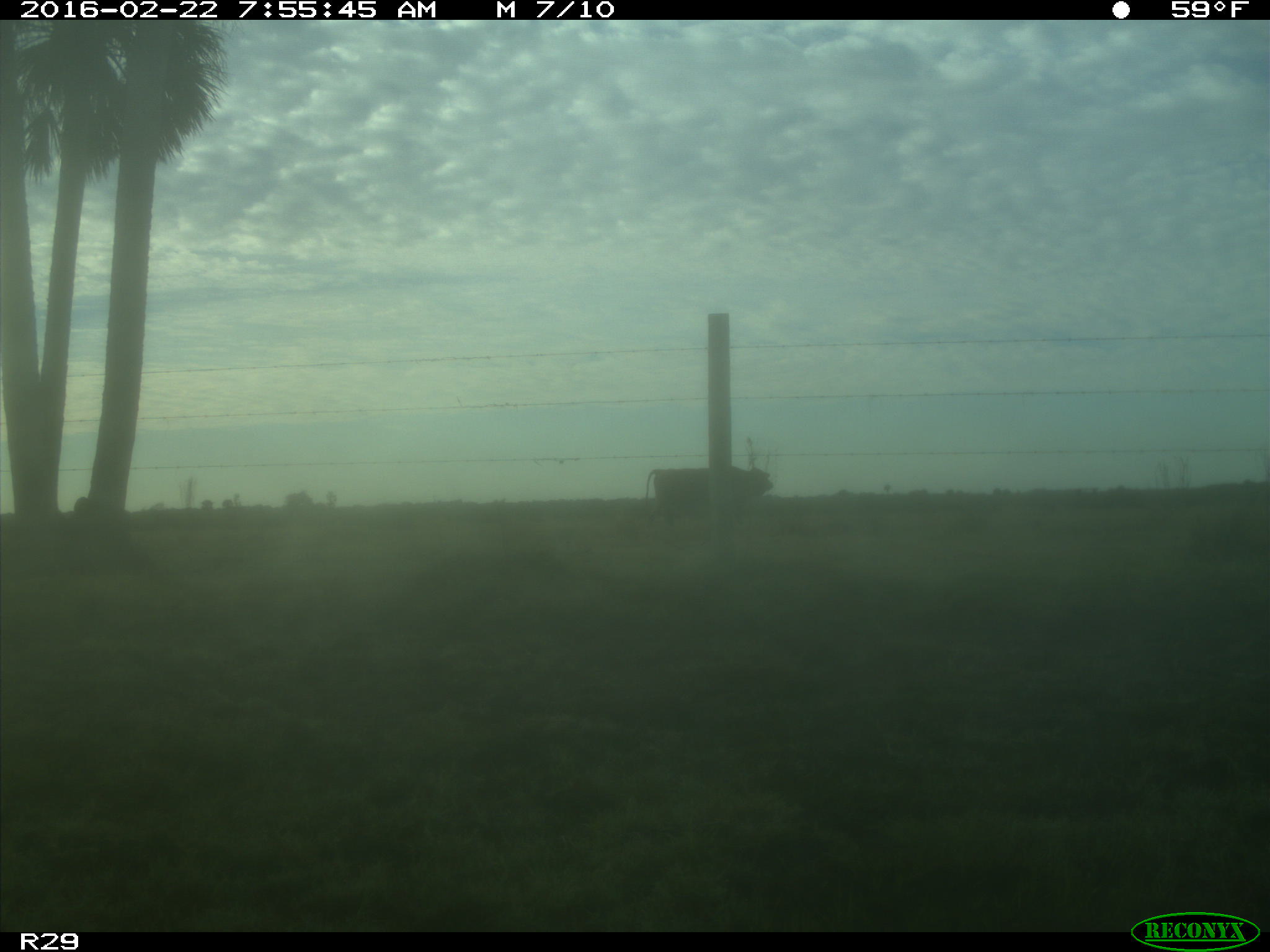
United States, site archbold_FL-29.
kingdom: Animalia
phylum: Chordata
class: Mammalia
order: Artiodactyla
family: Bovidae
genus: Bos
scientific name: Bos taurus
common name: domestic cow